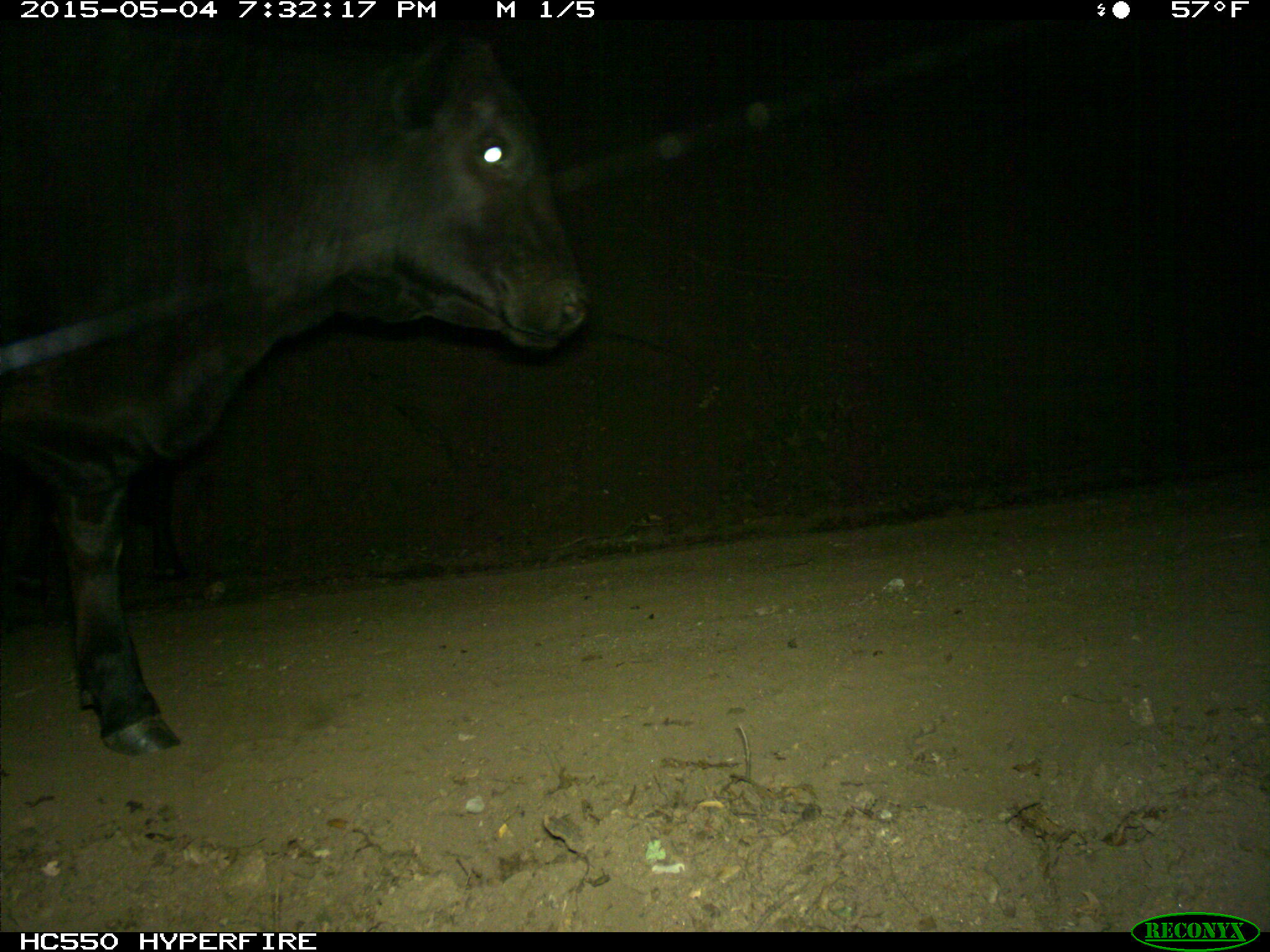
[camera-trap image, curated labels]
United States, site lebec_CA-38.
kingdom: Animalia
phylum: Chordata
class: Mammalia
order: Artiodactyla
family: Bovidae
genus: Bos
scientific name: Bos taurus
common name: domestic cow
Bos taurus (domestic cow).